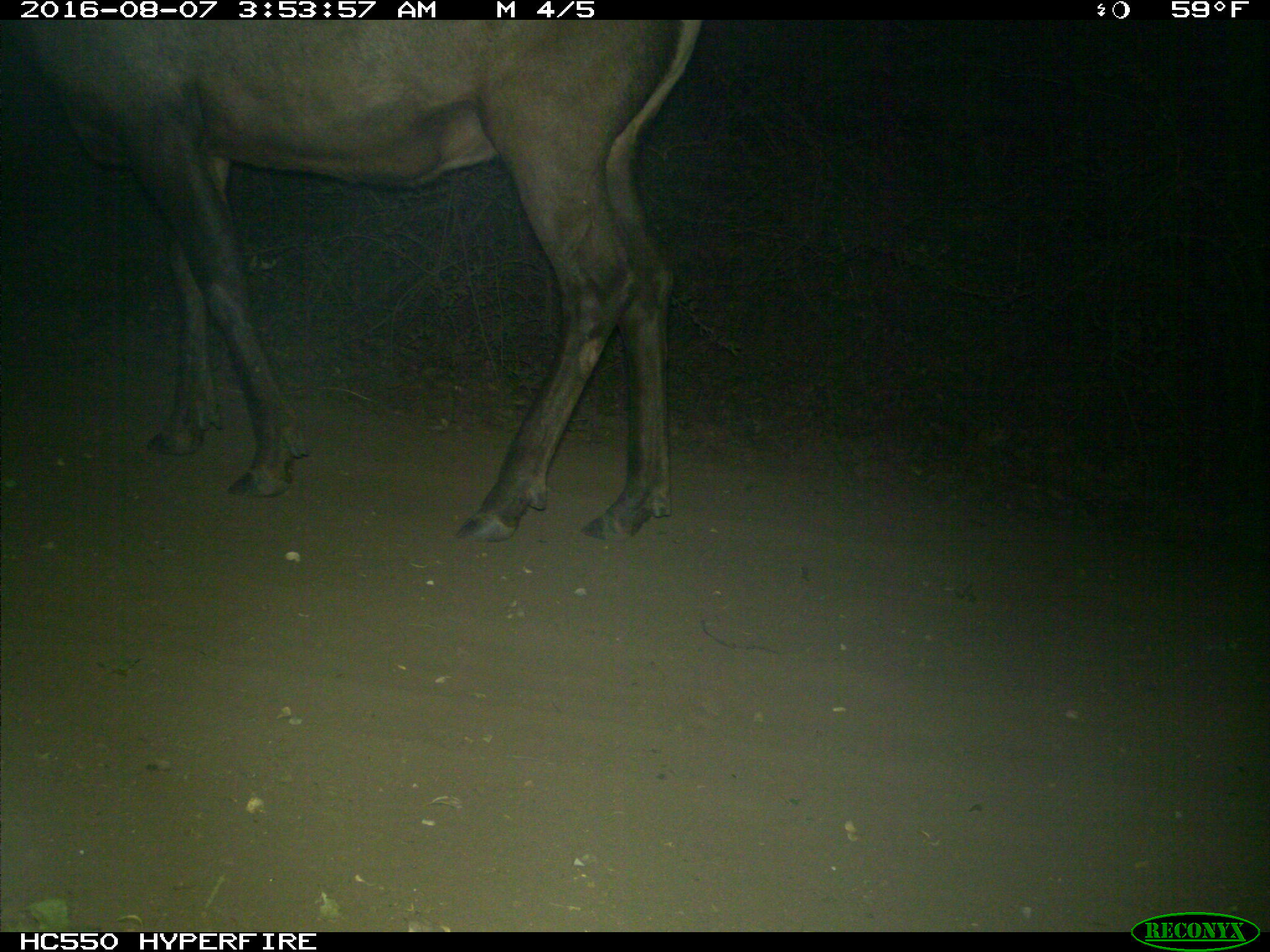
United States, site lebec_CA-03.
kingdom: Animalia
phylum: Chordata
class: Mammalia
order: Artiodactyla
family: Cervidae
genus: Cervus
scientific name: Cervus canadensis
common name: elk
Cervus canadensis (elk).